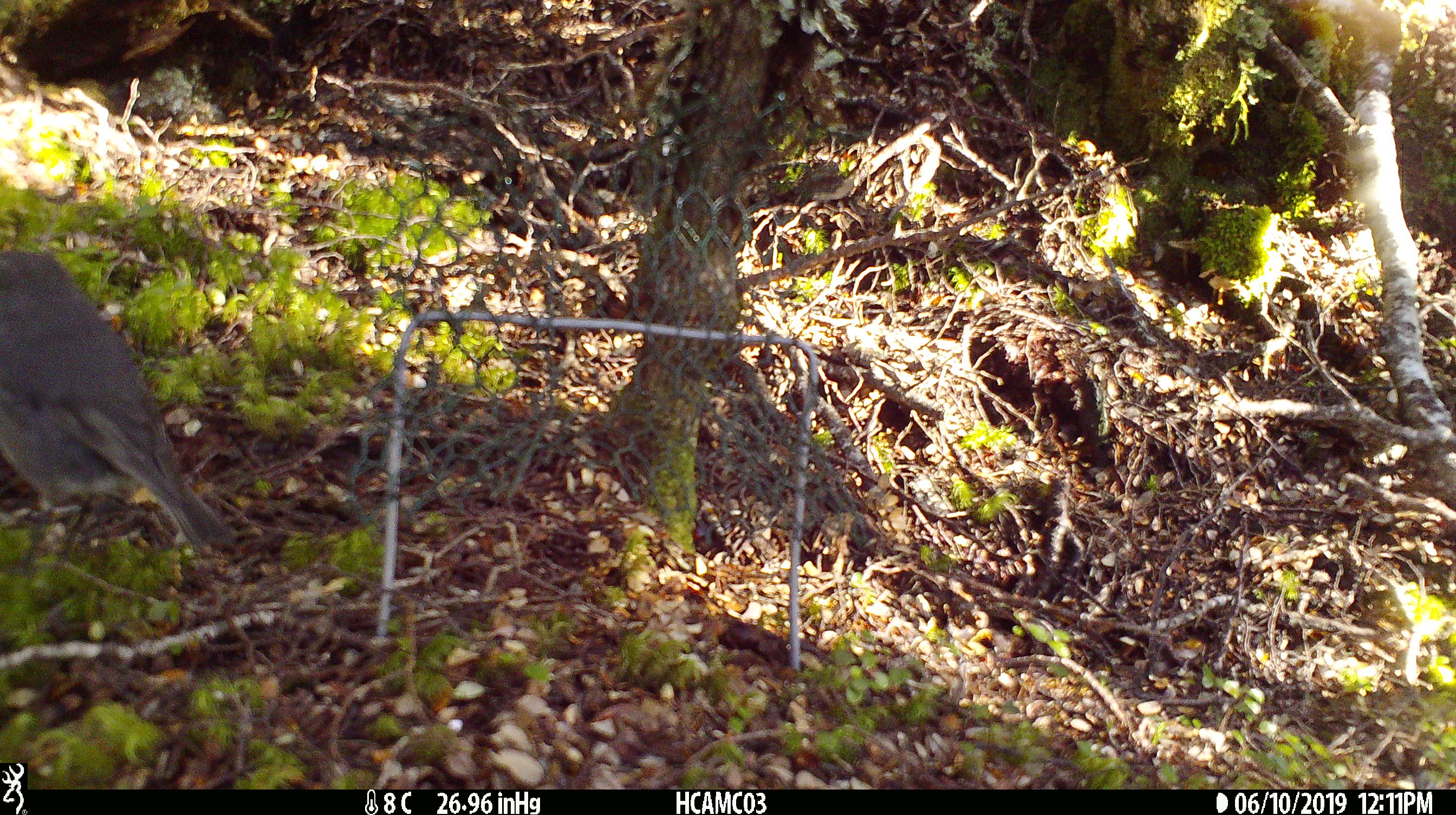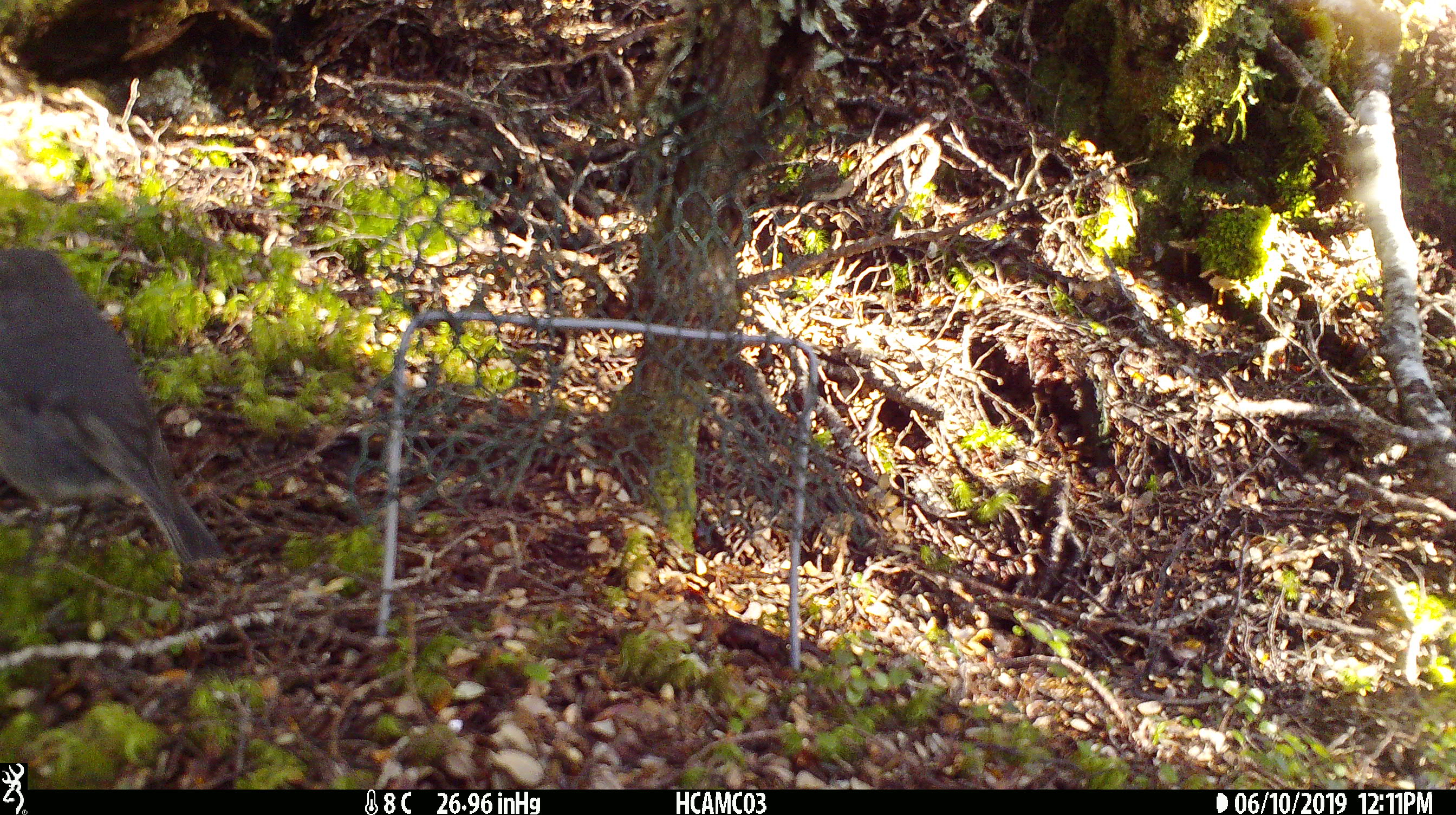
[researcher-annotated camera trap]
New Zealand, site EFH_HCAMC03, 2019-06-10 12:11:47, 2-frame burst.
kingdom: Animalia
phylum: Chordata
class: Aves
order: Passeriformes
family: Petroicidae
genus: Petroica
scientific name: Petroica australis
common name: new zealand robin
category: robin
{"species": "robin (new zealand robin) (Petroica australis)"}